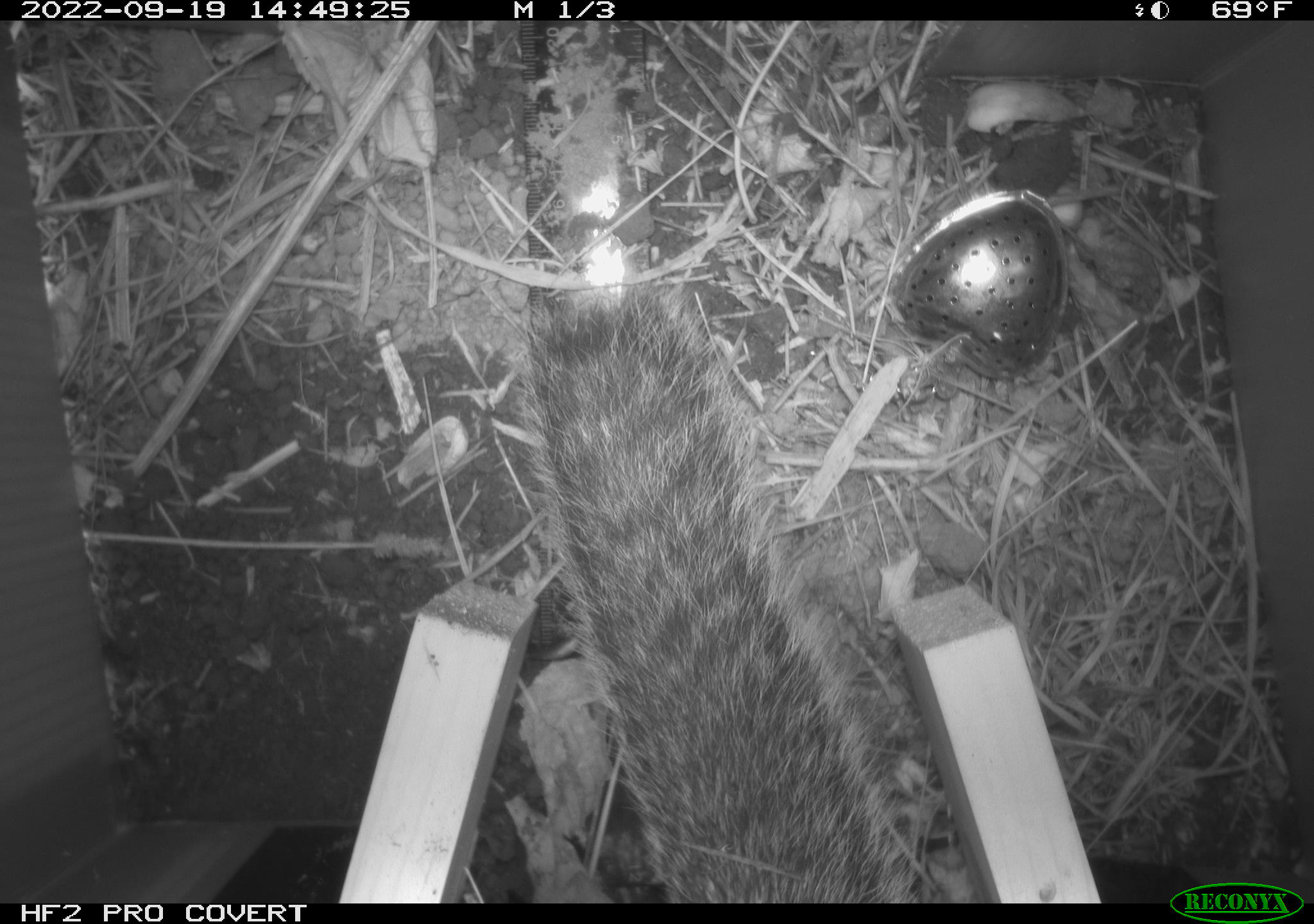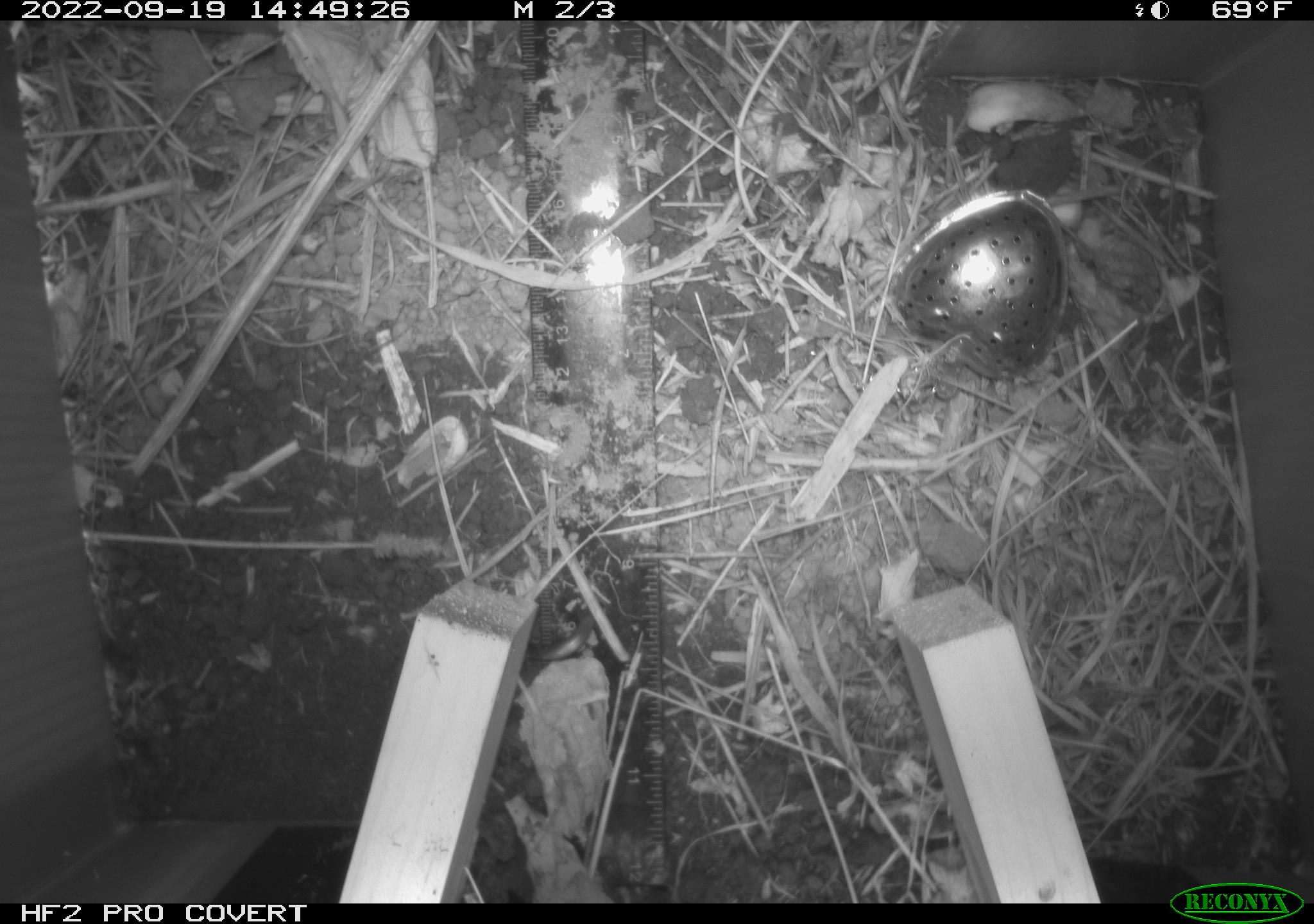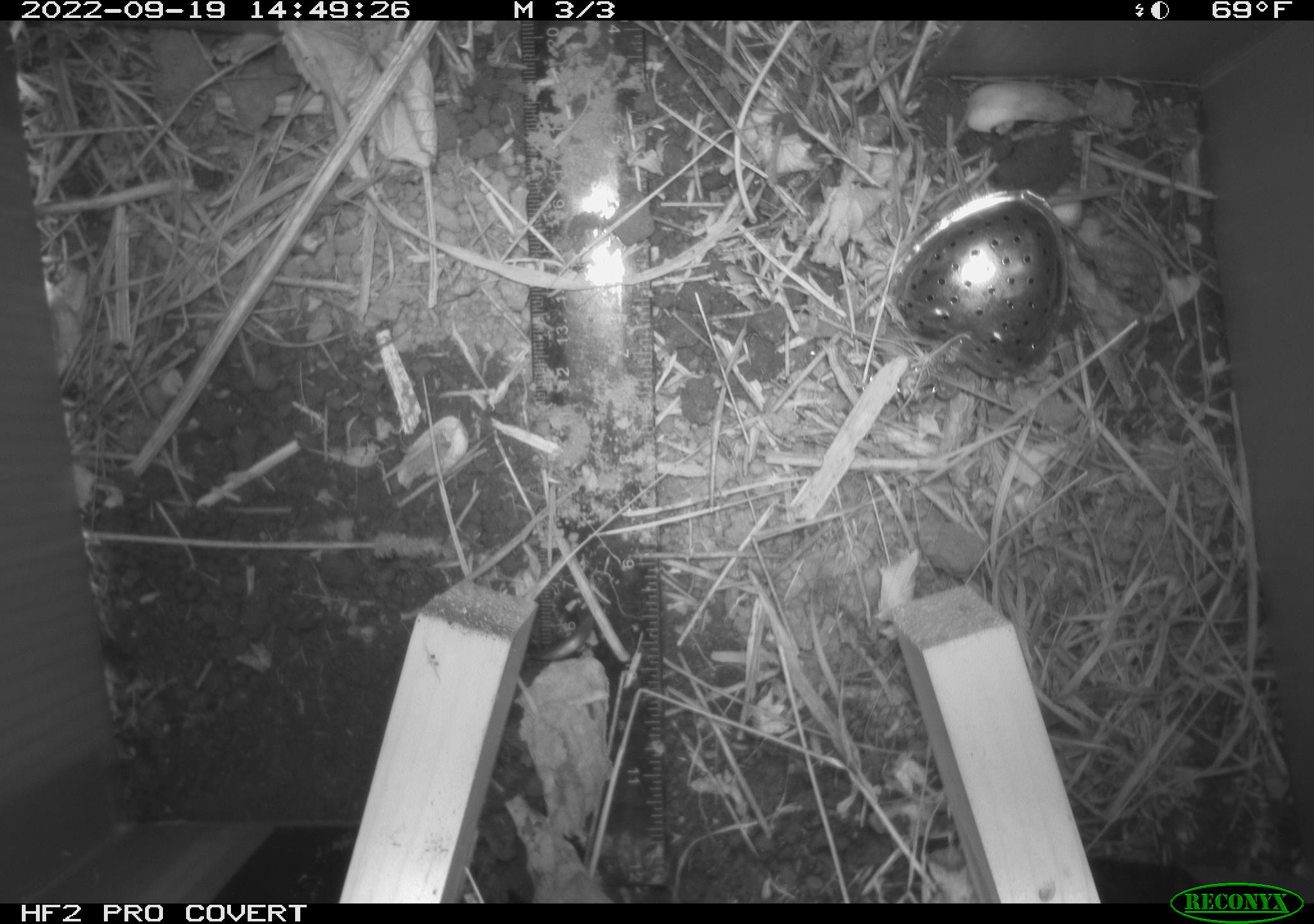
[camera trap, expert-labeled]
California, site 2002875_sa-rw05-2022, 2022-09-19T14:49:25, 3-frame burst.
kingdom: Animalia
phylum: Chordata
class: Mammalia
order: Rodentia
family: Sciuridae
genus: Otospermophilus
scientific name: Otospermophilus beecheyi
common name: california ground squirrel